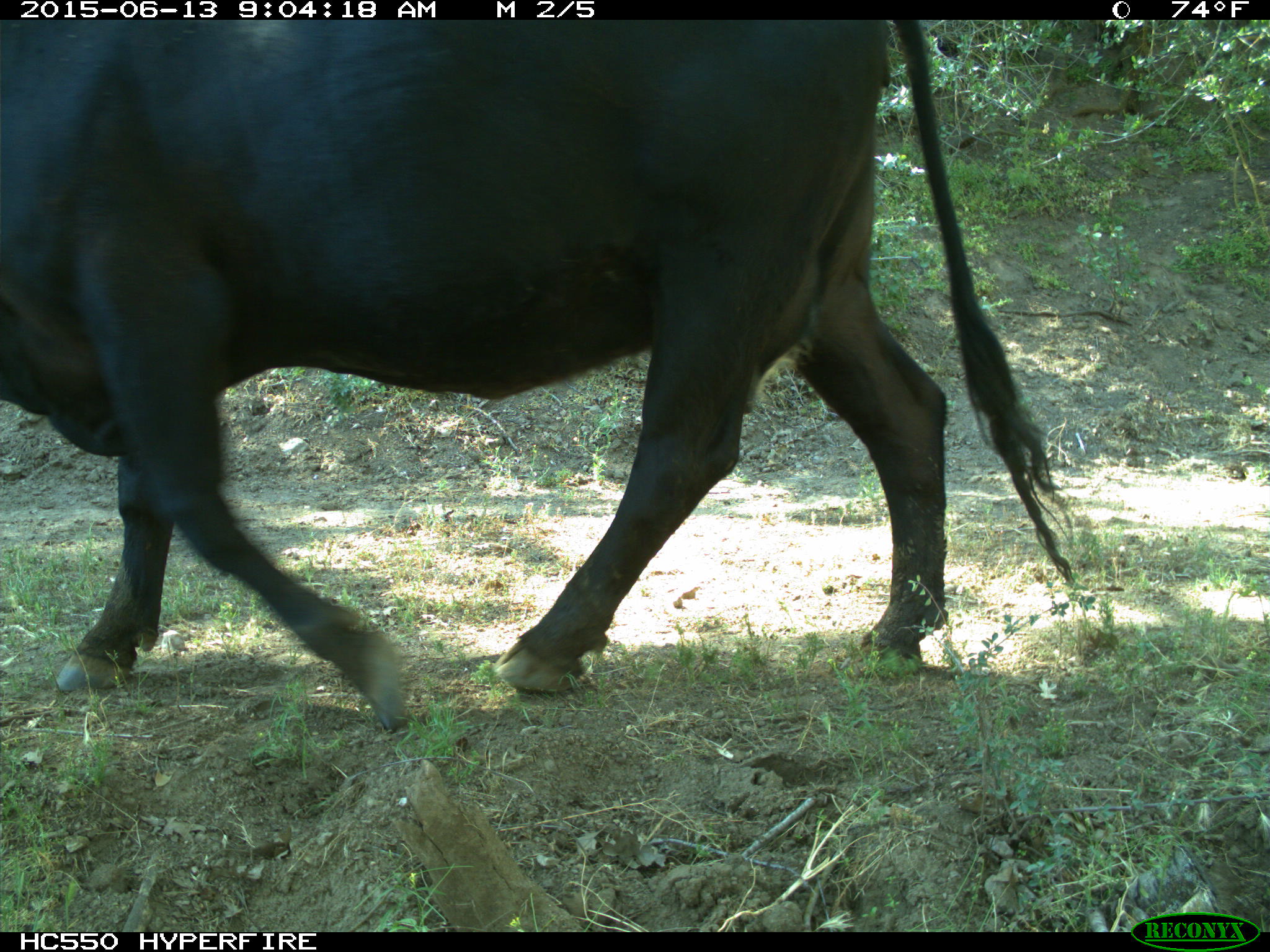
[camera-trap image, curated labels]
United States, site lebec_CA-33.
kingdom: Animalia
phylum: Chordata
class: Mammalia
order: Artiodactyla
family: Bovidae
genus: Bos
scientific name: Bos taurus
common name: domestic cow